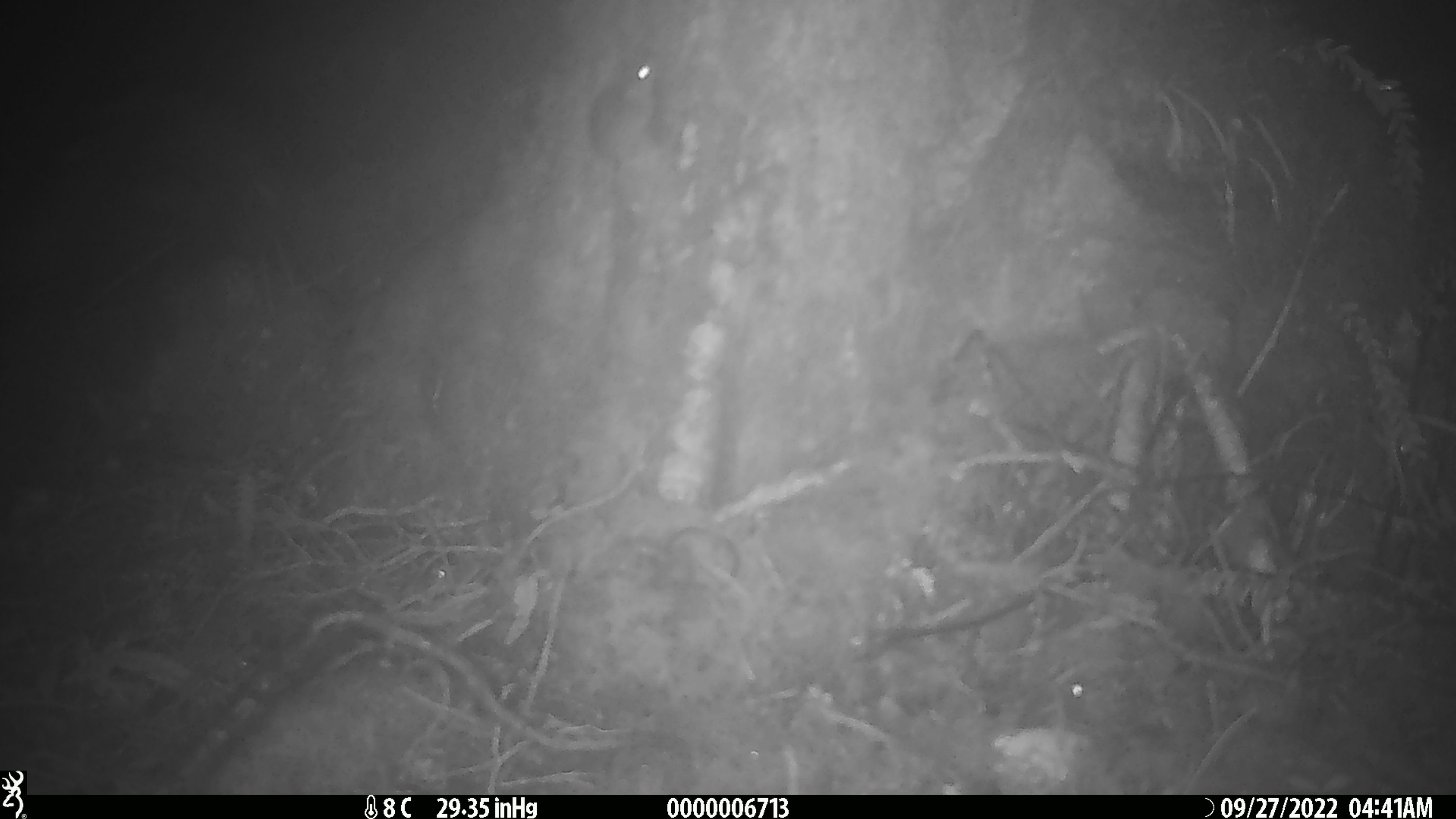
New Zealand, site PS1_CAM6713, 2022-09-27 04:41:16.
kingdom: Animalia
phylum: Chordata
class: Mammalia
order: Rodentia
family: Muridae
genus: Mus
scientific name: Mus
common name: mouse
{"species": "mouse (Mus)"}